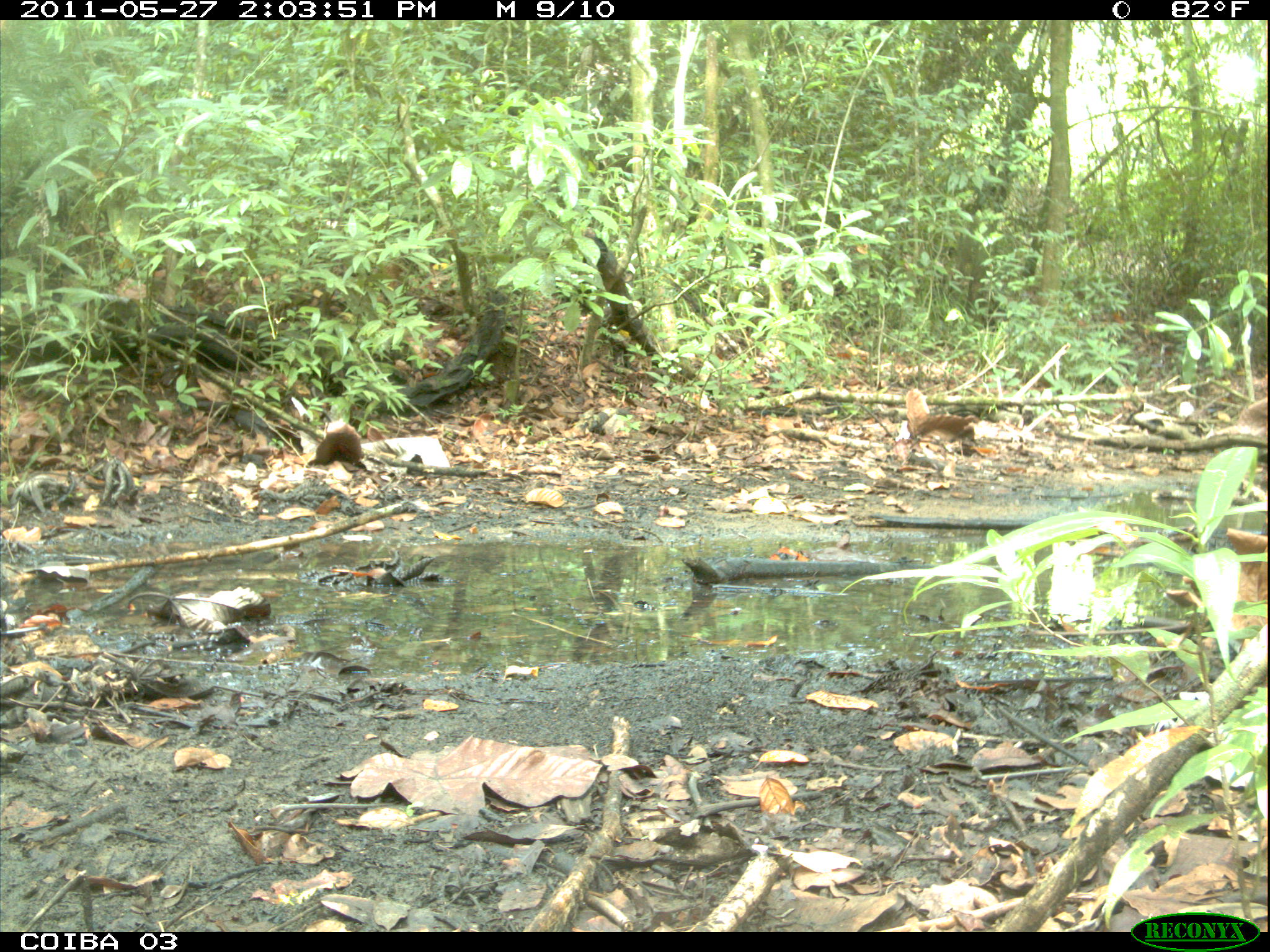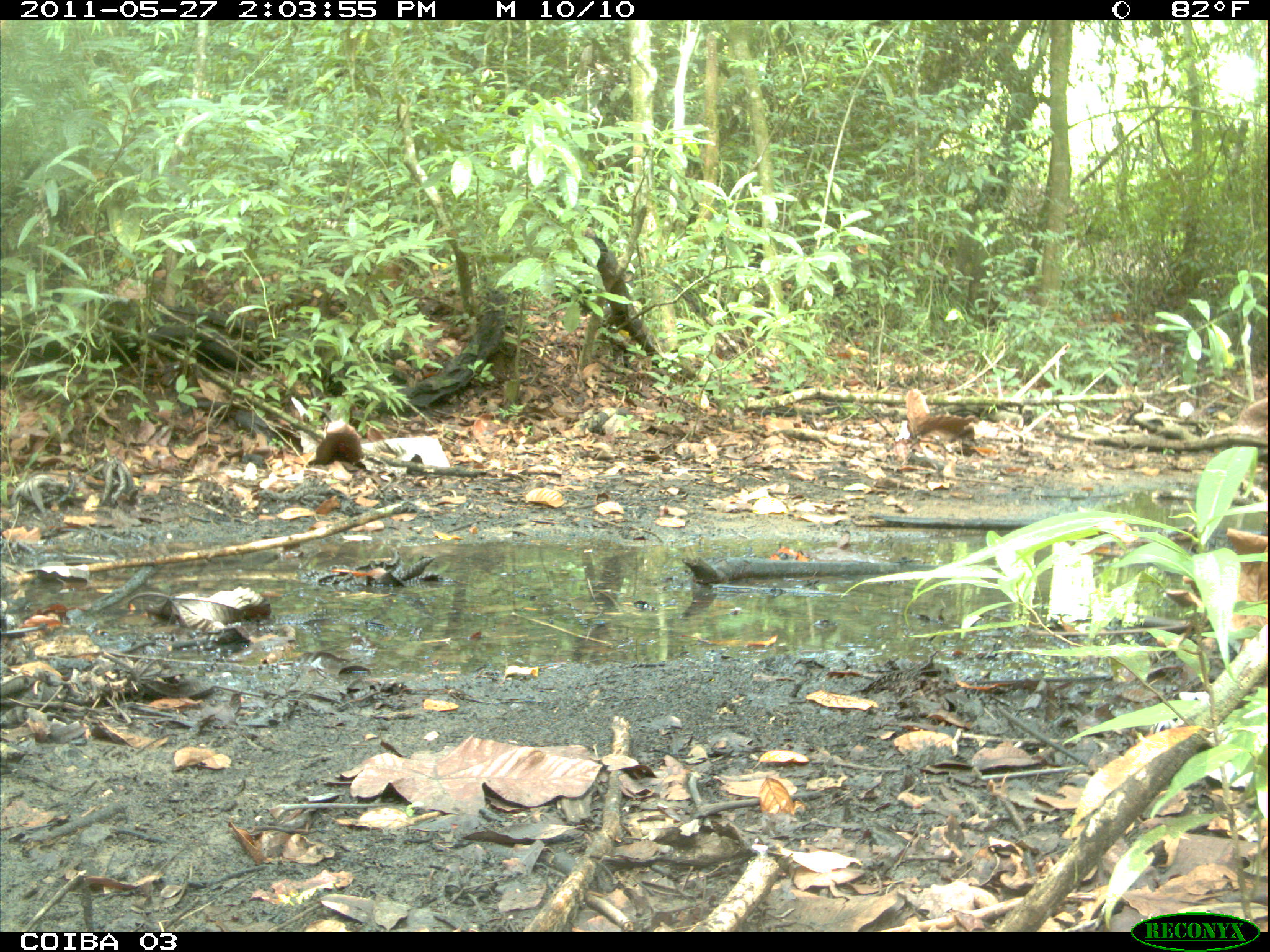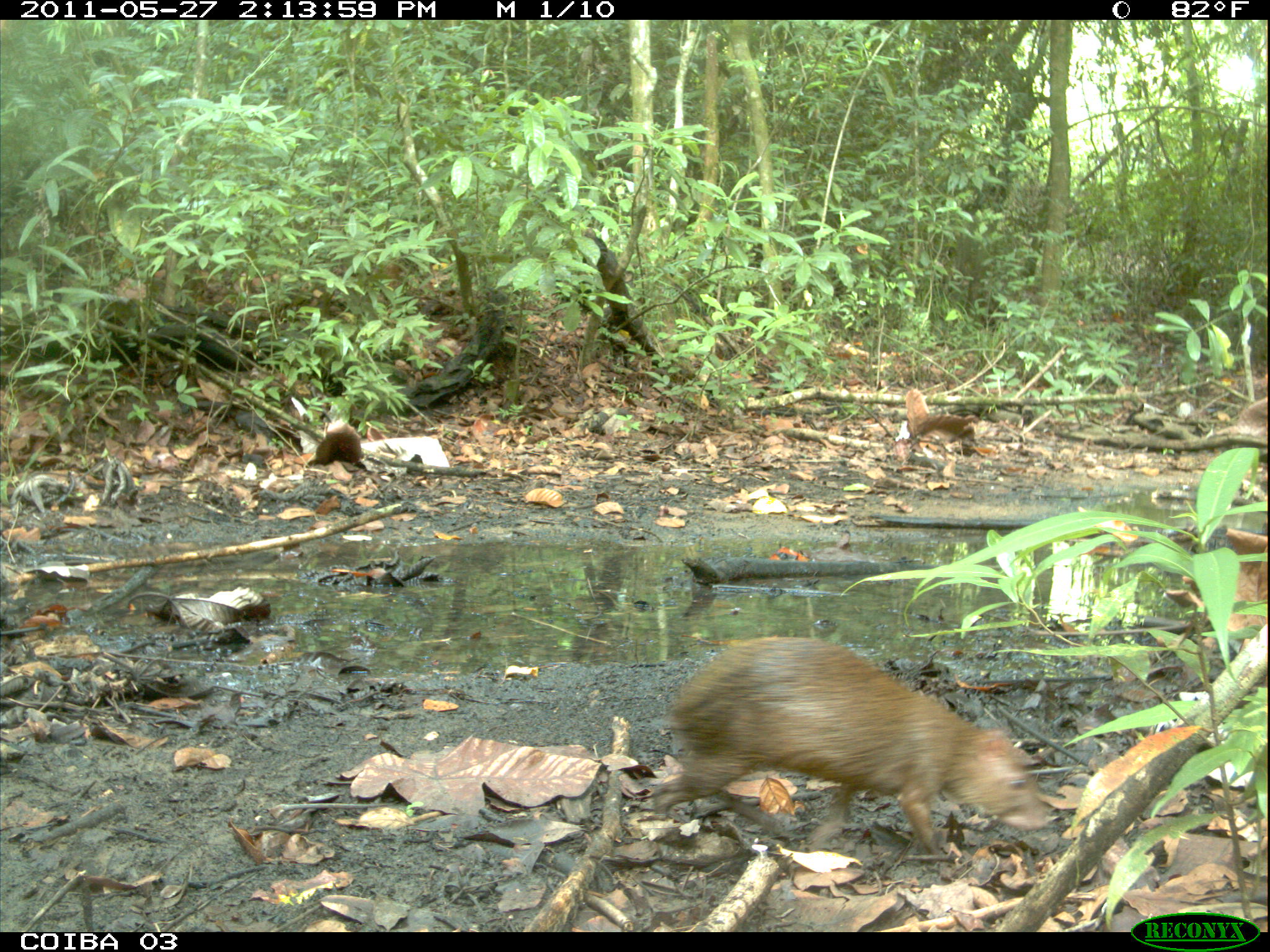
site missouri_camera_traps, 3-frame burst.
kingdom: Animalia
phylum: Chordata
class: Mammalia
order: Rodentia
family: Dasyproctidae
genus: Dasyprocta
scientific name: Dasyprocta coibae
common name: coiban agouti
Coiban agouti (Dasyprocta coibae). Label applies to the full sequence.